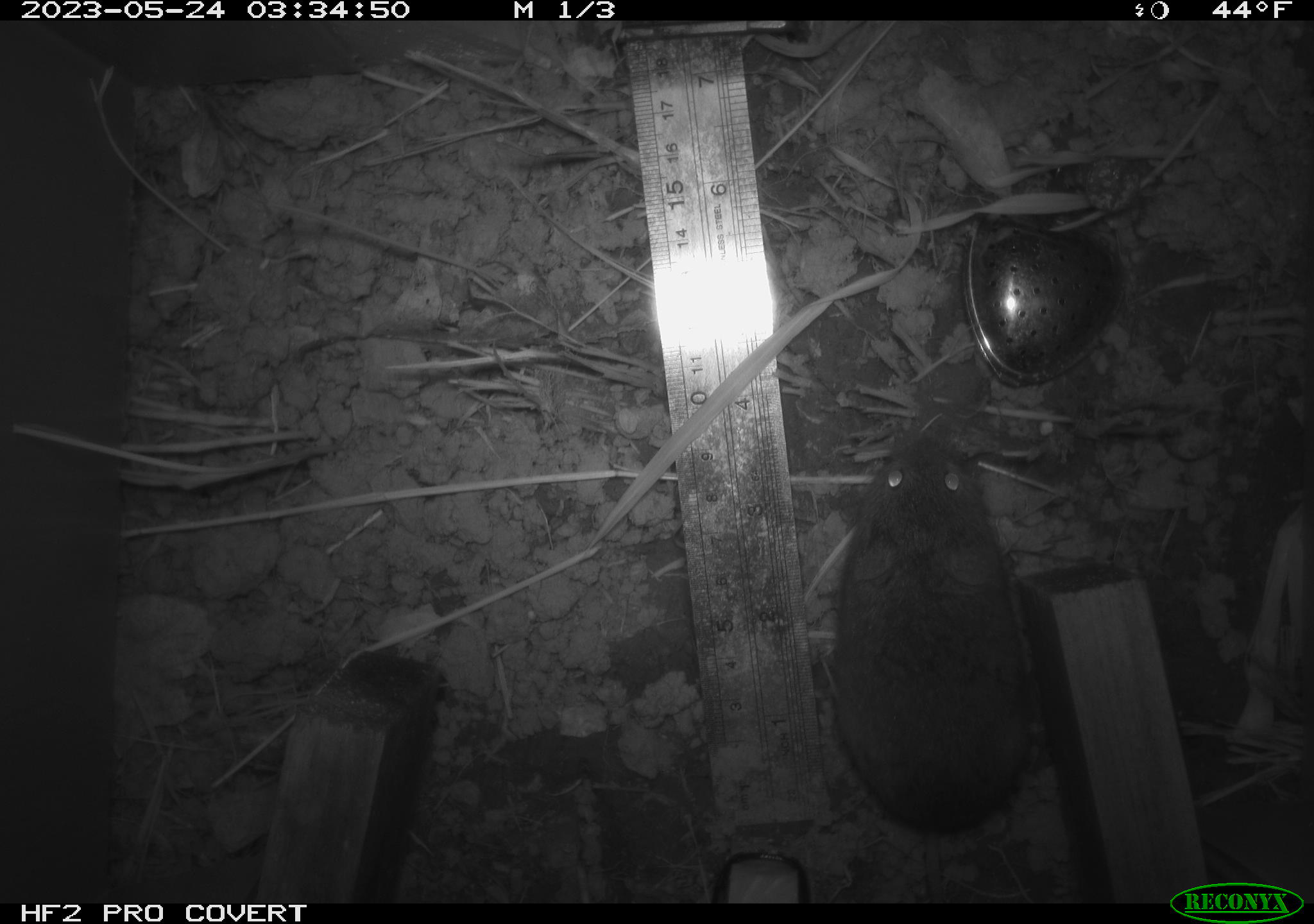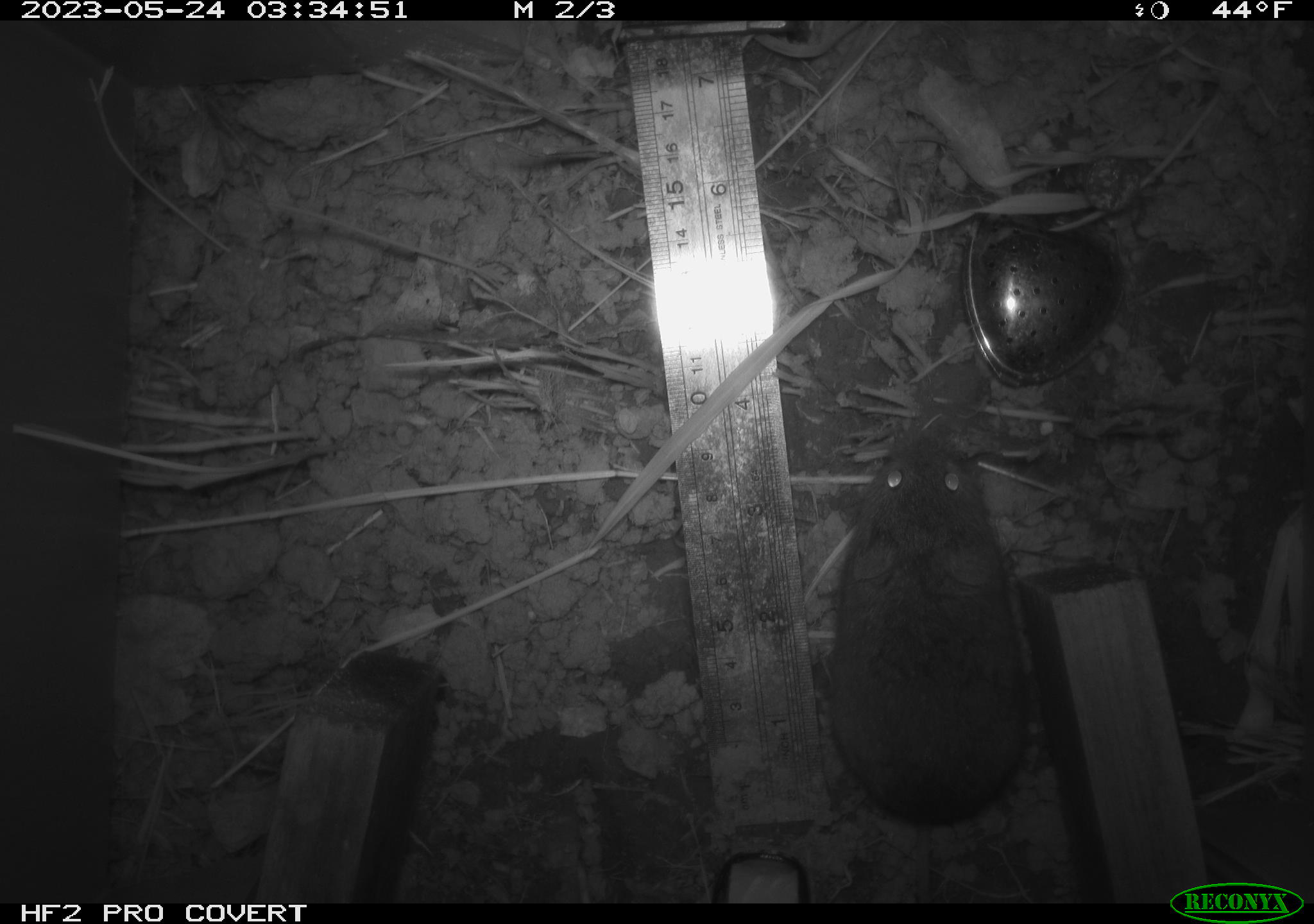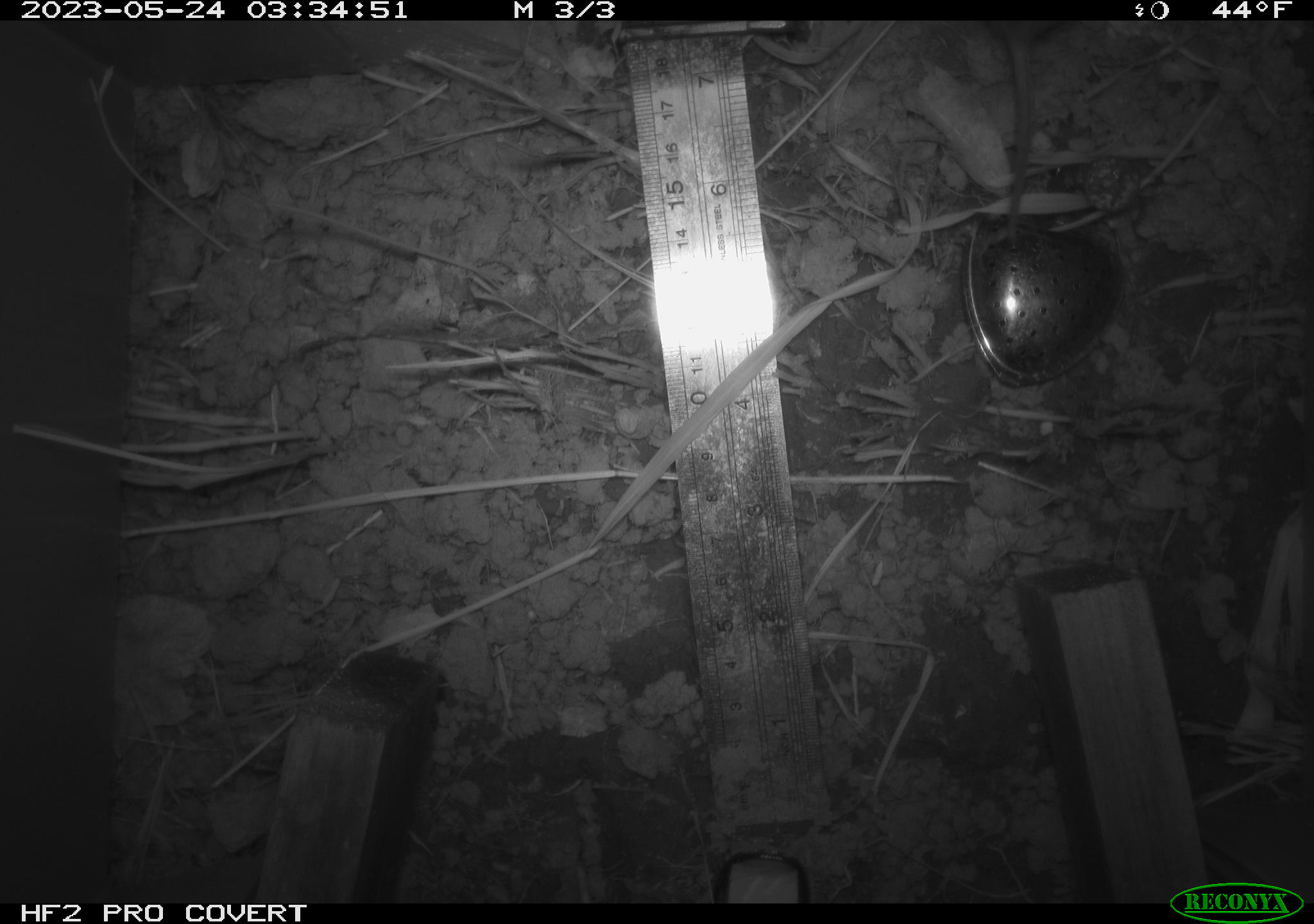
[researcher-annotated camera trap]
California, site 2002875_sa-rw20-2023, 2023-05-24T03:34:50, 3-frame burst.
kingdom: Animalia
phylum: Chordata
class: Mammalia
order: Rodentia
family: Cricetidae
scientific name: Arvicolinae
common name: voles, lemmings, and muskrats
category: arvicolinae subfamily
Arvicolinae subfamily (voles, lemmings, and muskrats) (Arvicolinae).